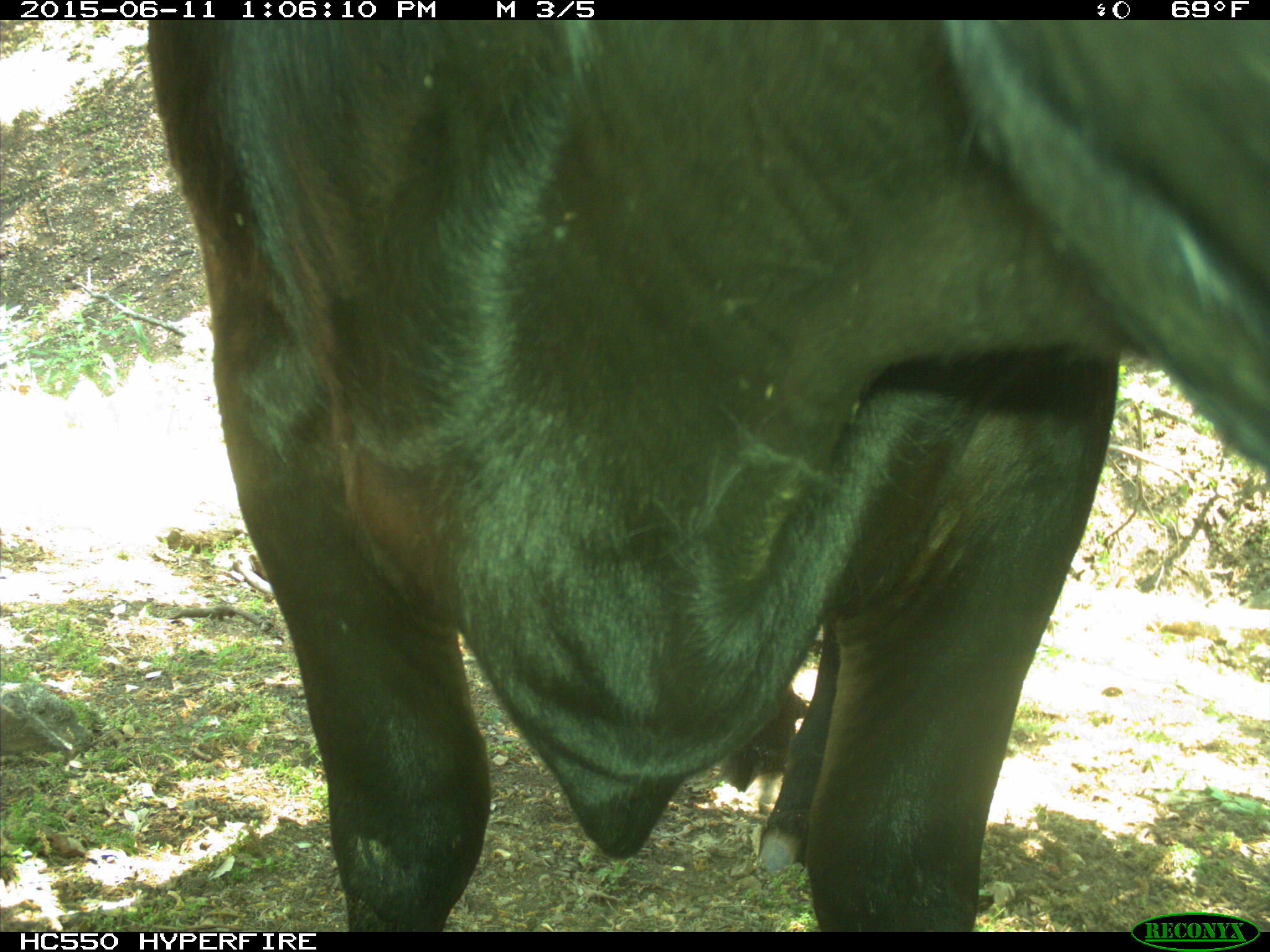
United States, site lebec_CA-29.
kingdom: Animalia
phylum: Chordata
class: Mammalia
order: Artiodactyla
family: Bovidae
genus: Bos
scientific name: Bos taurus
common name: domestic cow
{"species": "Bos taurus (domestic cow)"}